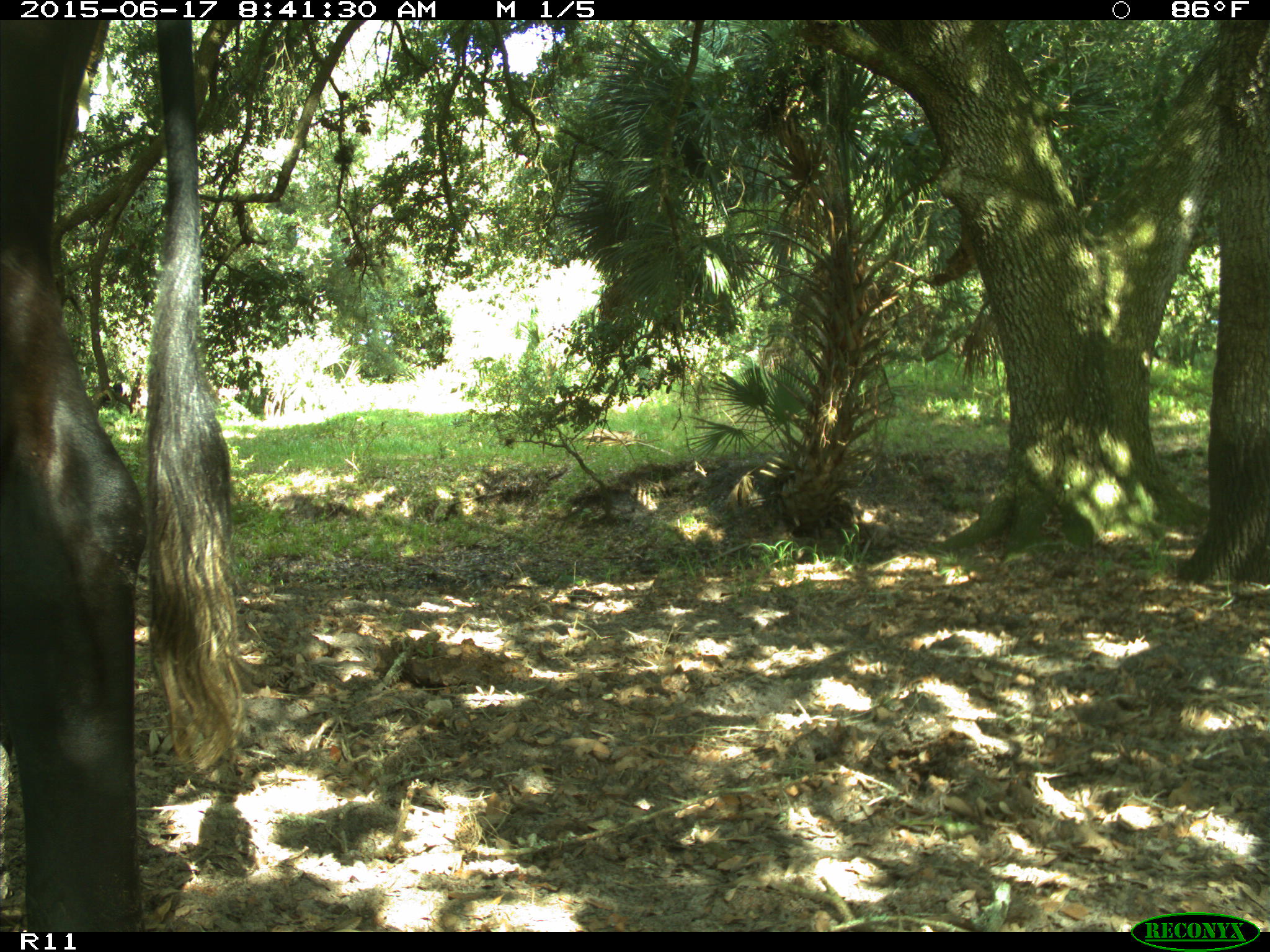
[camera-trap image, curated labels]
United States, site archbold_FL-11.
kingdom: Animalia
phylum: Chordata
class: Mammalia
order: Artiodactyla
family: Bovidae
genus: Bos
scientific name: Bos taurus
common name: domestic cow